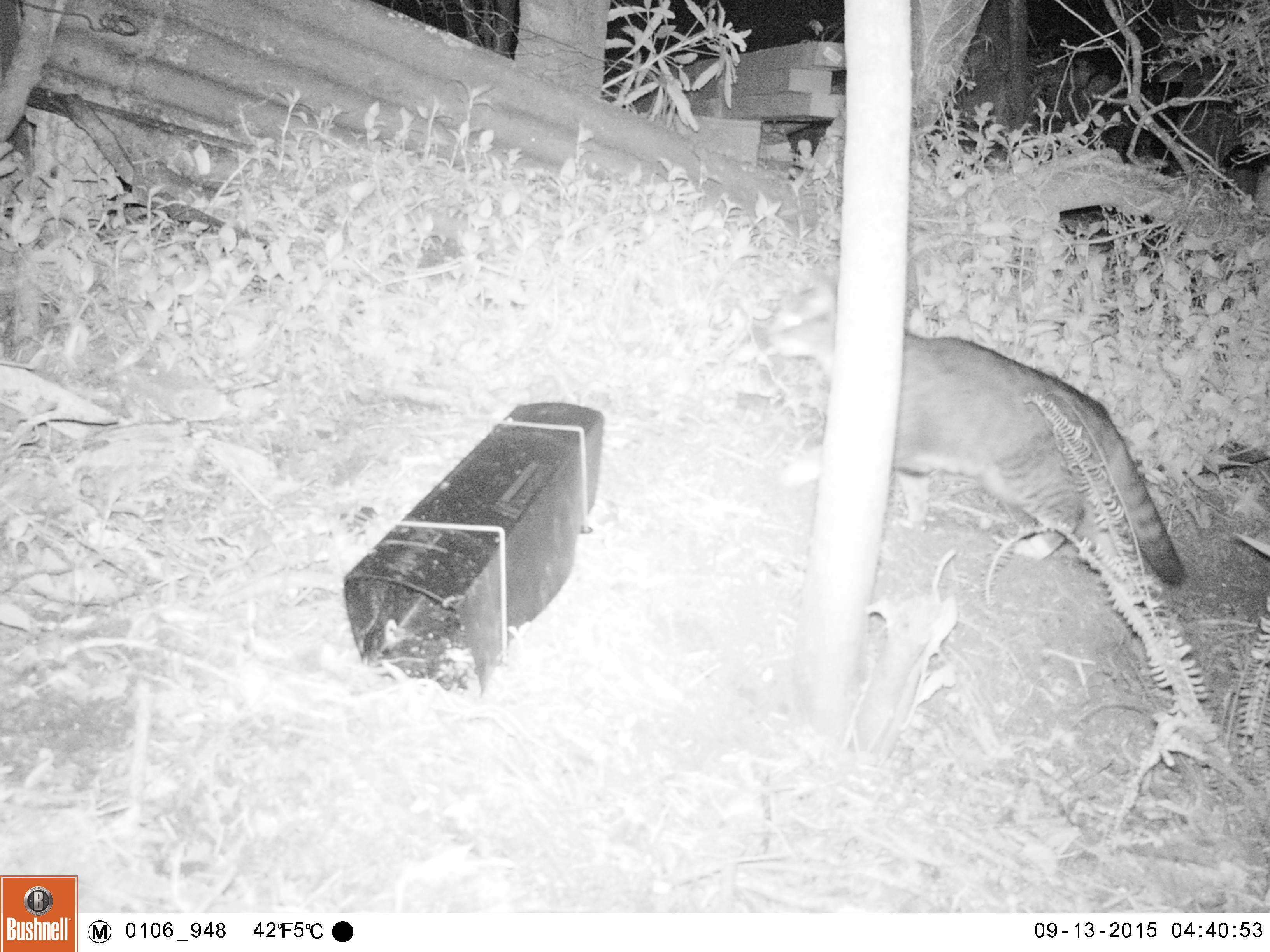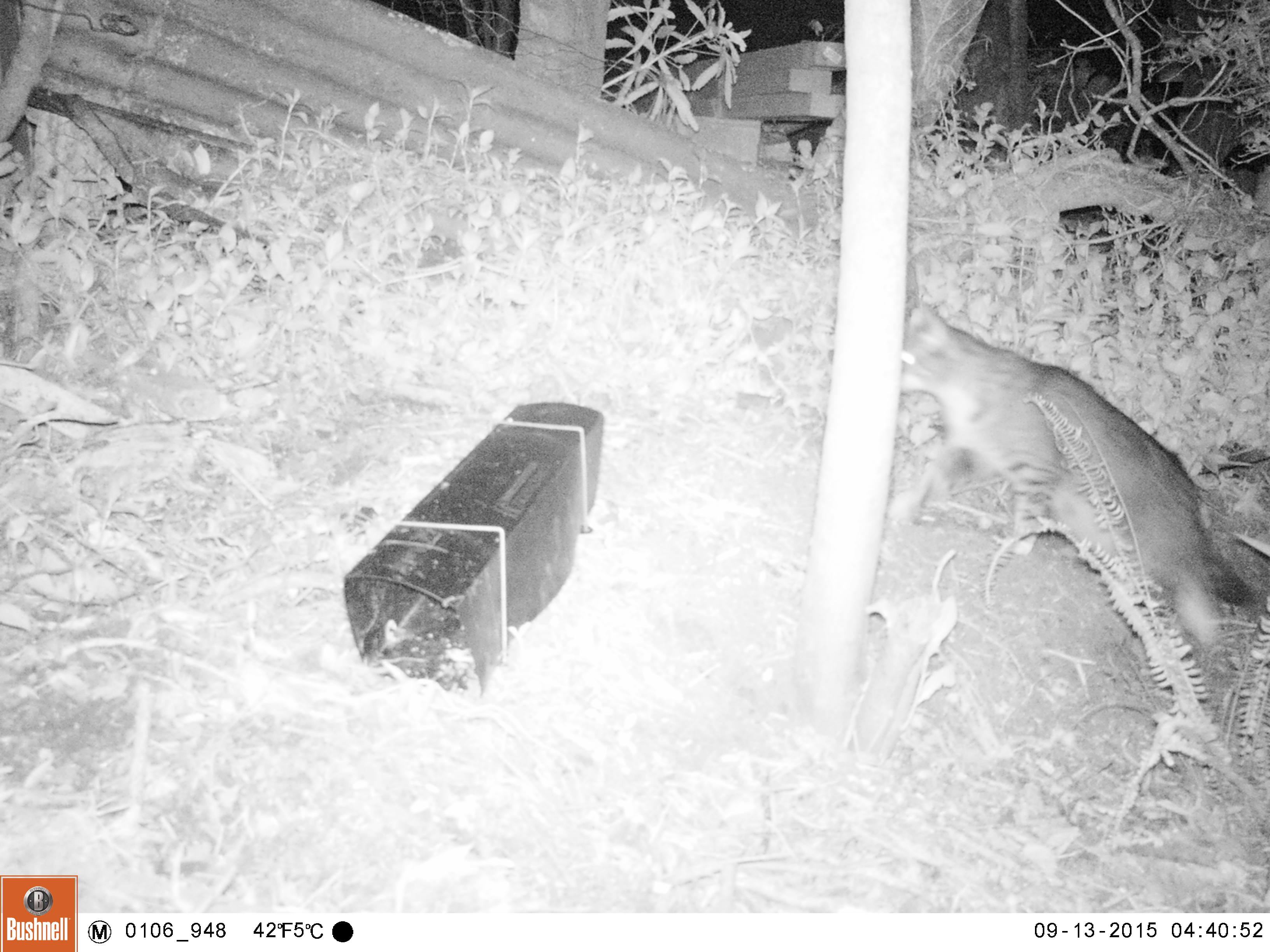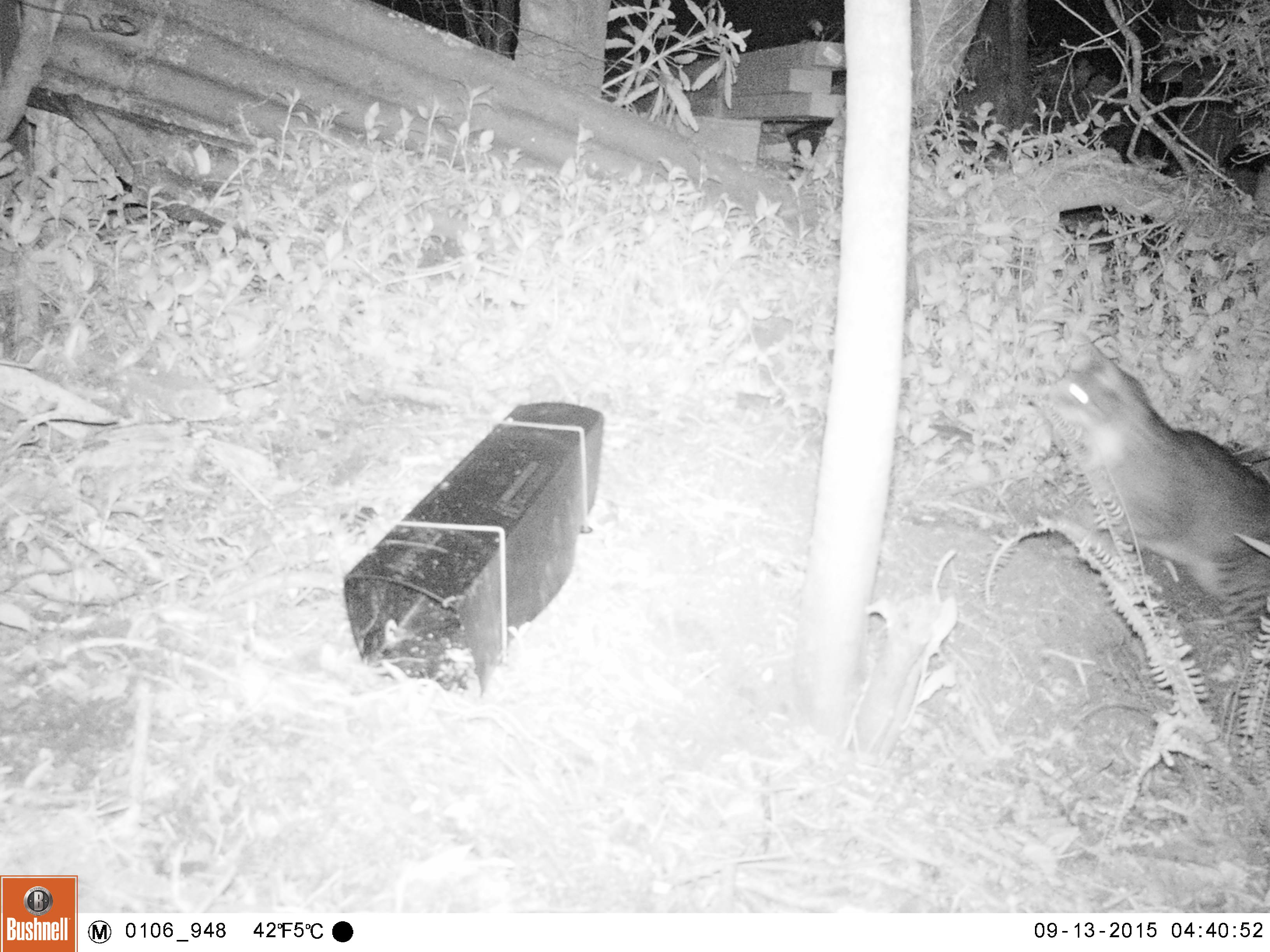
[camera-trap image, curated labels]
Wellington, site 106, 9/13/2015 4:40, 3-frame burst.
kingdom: Animalia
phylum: Chordata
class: Mammalia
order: Carnivora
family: Felidae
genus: Felis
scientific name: Felis catus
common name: cat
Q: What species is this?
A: Cat (Felis catus).